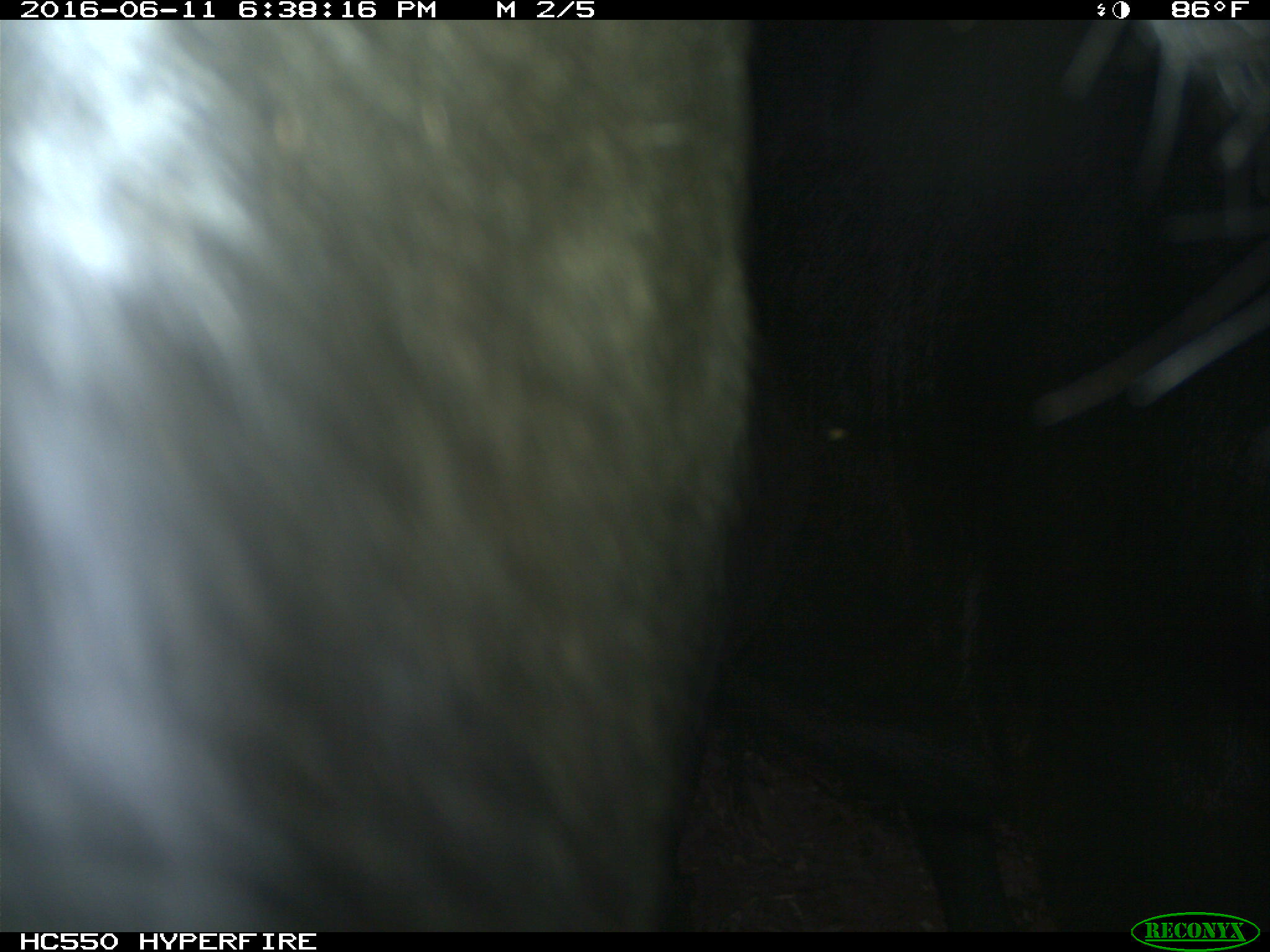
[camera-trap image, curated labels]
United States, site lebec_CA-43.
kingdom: Animalia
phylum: Chordata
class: Mammalia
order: Artiodactyla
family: Bovidae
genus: Bos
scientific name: Bos taurus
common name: domestic cow